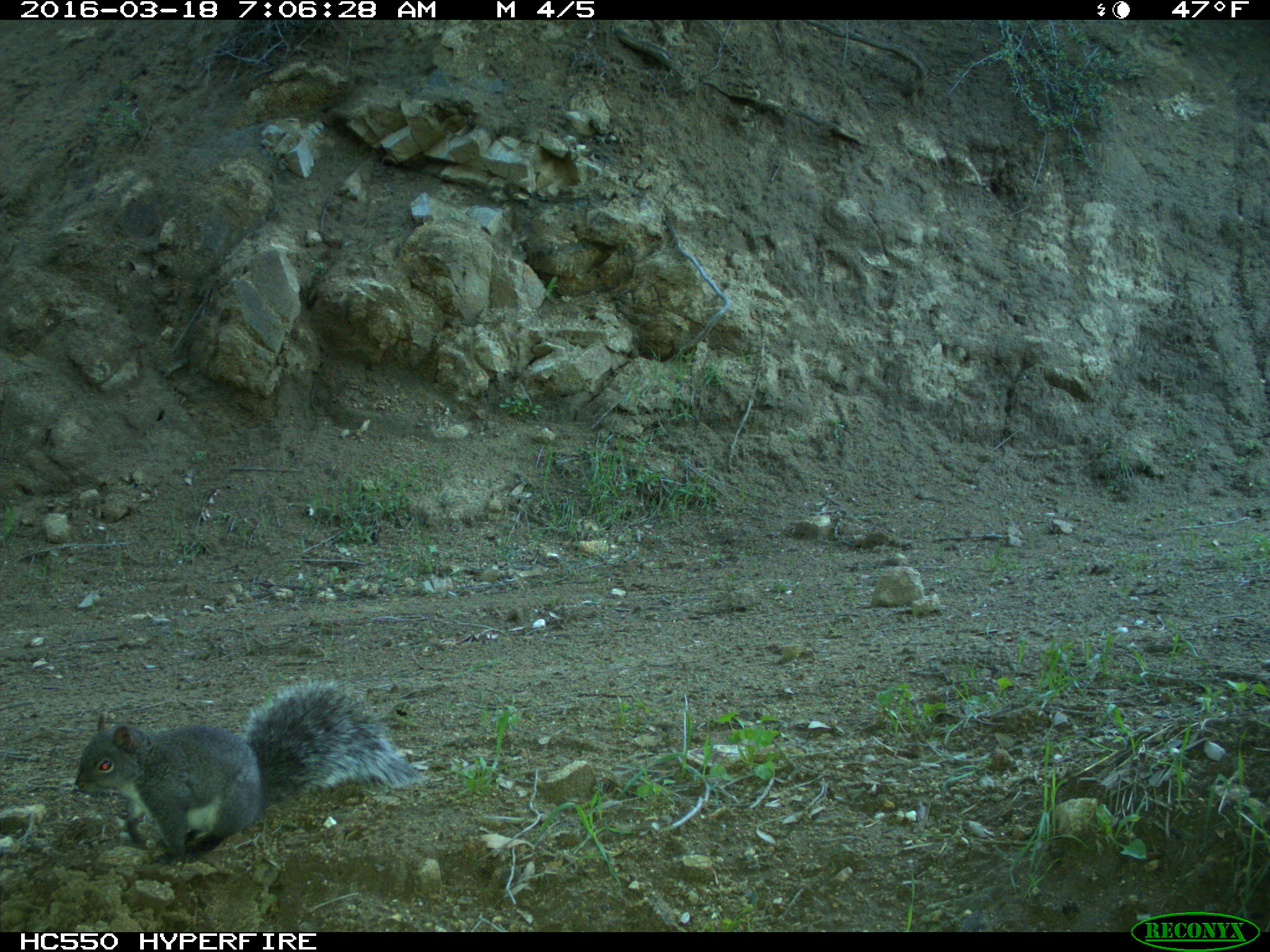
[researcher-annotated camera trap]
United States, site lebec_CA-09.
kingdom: Animalia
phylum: Chordata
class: Mammalia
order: Rodentia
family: Sciuridae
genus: Sciurus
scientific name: Sciurus carolinensis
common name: eastern gray squirrel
Sciurus carolinensis (eastern gray squirrel).